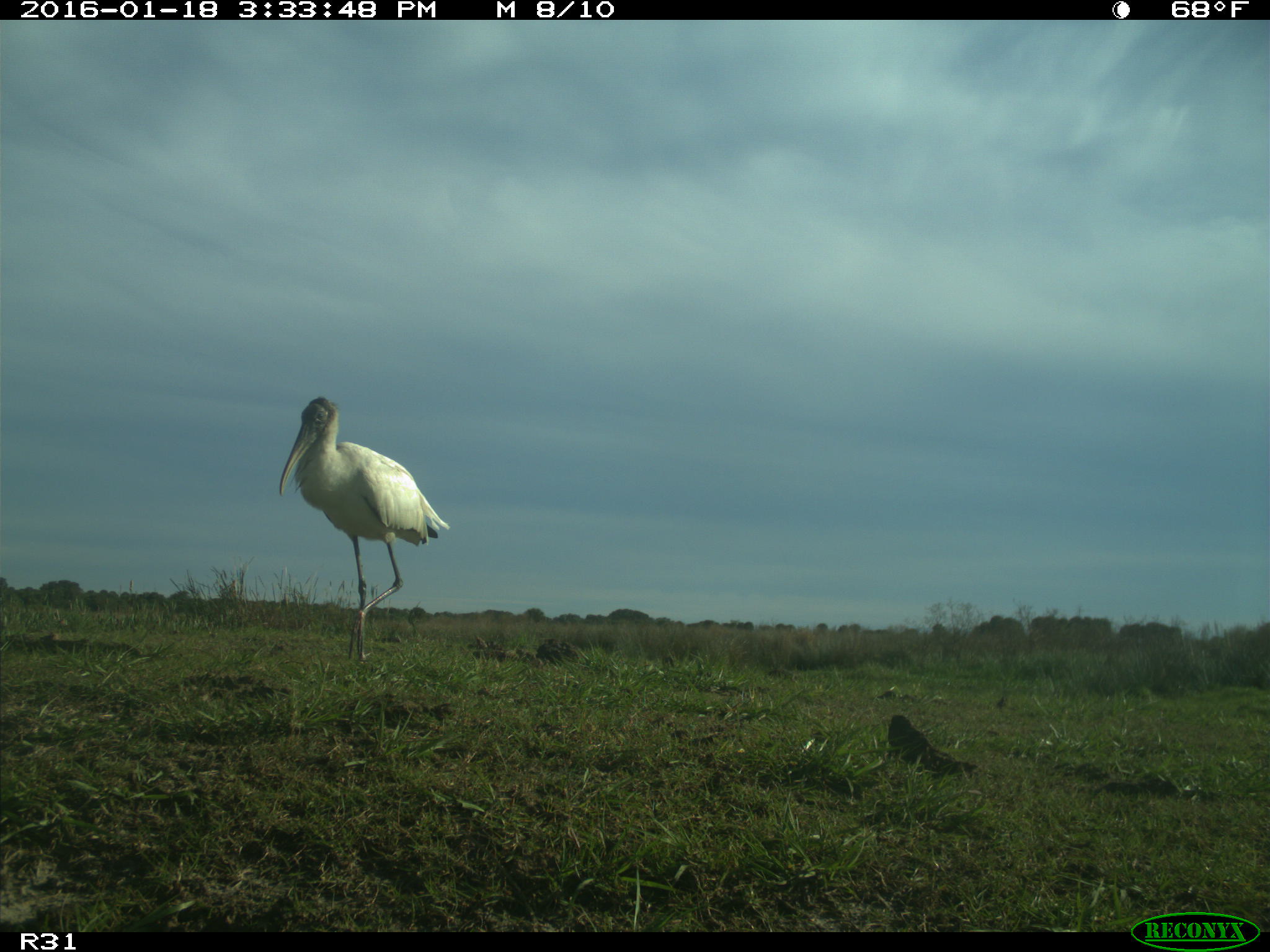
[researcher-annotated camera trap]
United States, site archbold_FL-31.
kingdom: Animalia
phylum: Chordata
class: Aves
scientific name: Aves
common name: birds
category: unidentified bird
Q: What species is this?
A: Unidentified bird (birds) (Aves).